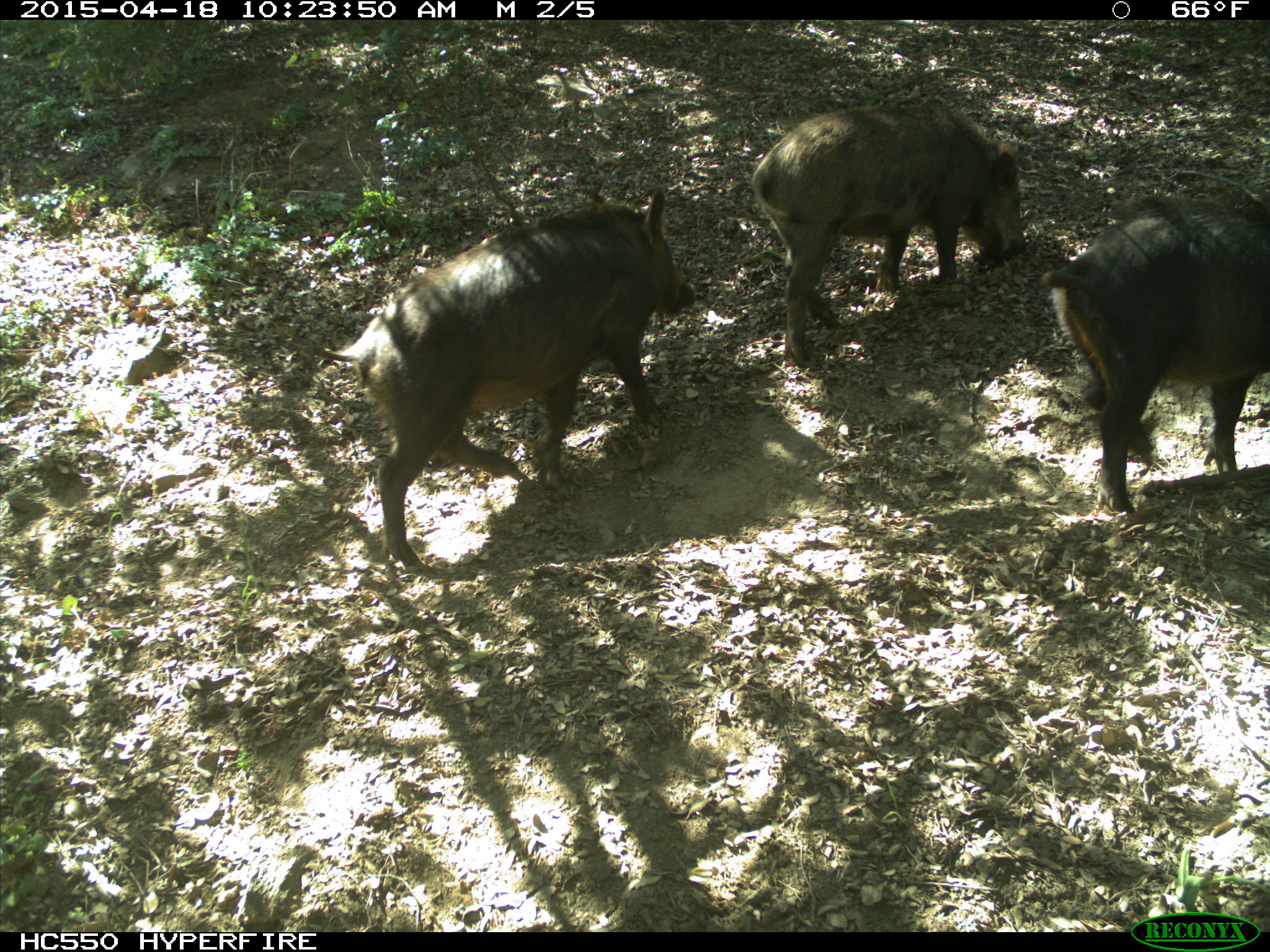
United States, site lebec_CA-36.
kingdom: Animalia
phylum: Chordata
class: Mammalia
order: Artiodactyla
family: Suidae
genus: Sus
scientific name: Sus scrofa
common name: wild boar